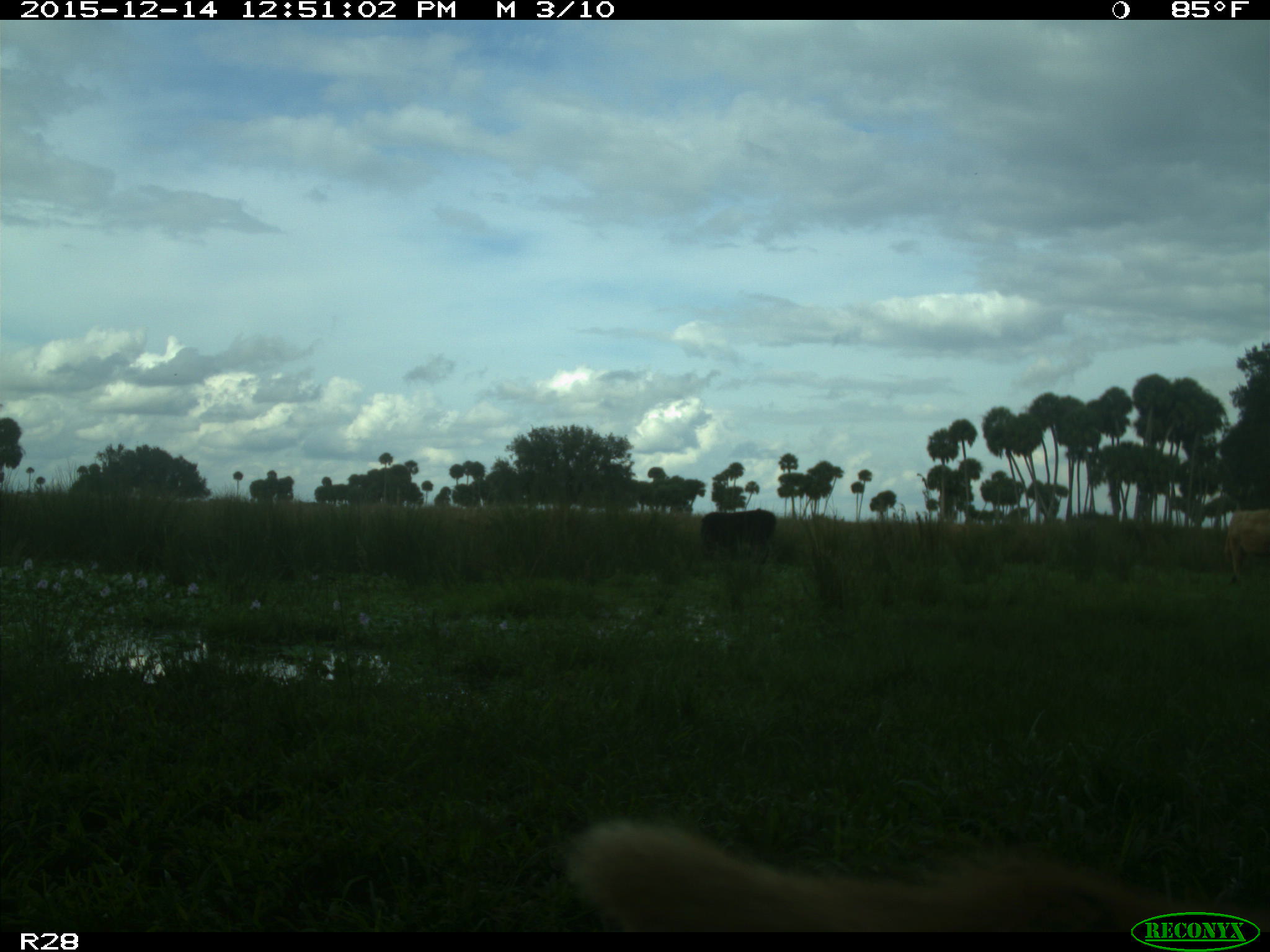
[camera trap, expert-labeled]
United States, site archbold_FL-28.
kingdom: Animalia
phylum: Chordata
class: Mammalia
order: Artiodactyla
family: Bovidae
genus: Bos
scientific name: Bos taurus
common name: domestic cow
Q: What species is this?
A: Bos taurus (domestic cow).